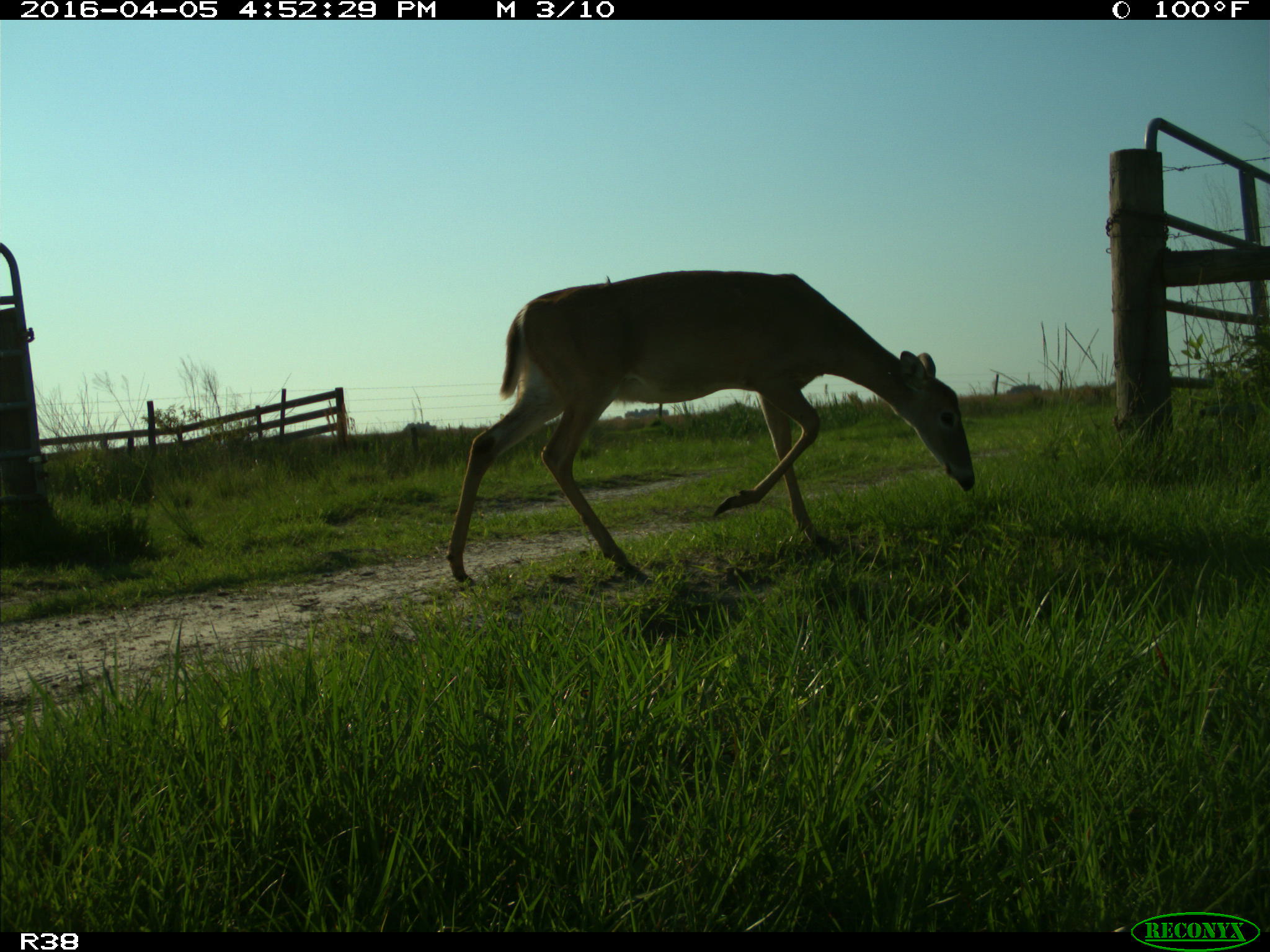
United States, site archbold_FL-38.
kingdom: Animalia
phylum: Chordata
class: Mammalia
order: Artiodactyla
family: Cervidae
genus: Odocoileus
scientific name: Odocoileus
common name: deer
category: unidentified deer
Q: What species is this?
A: Unidentified deer (deer) (Odocoileus).